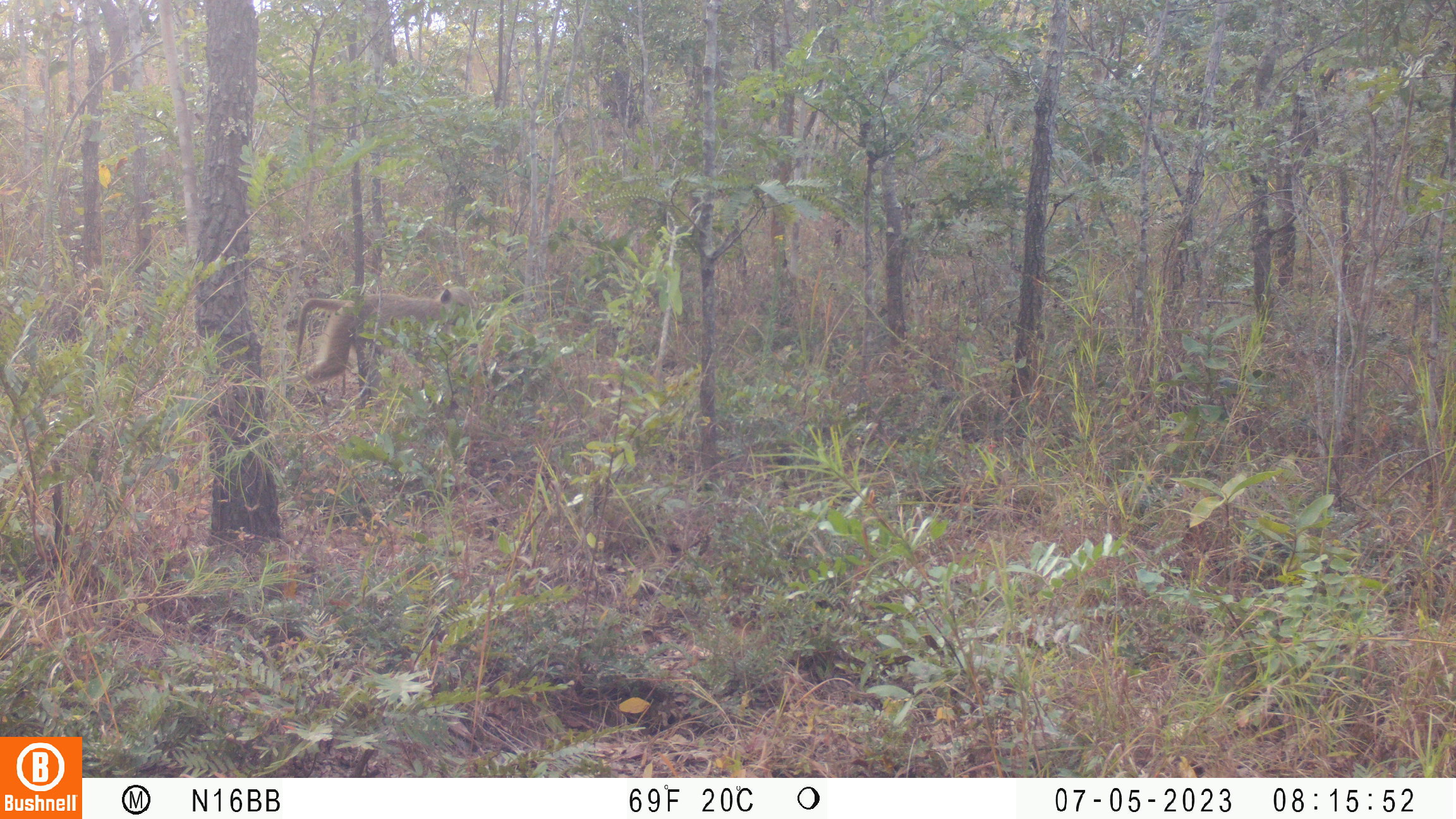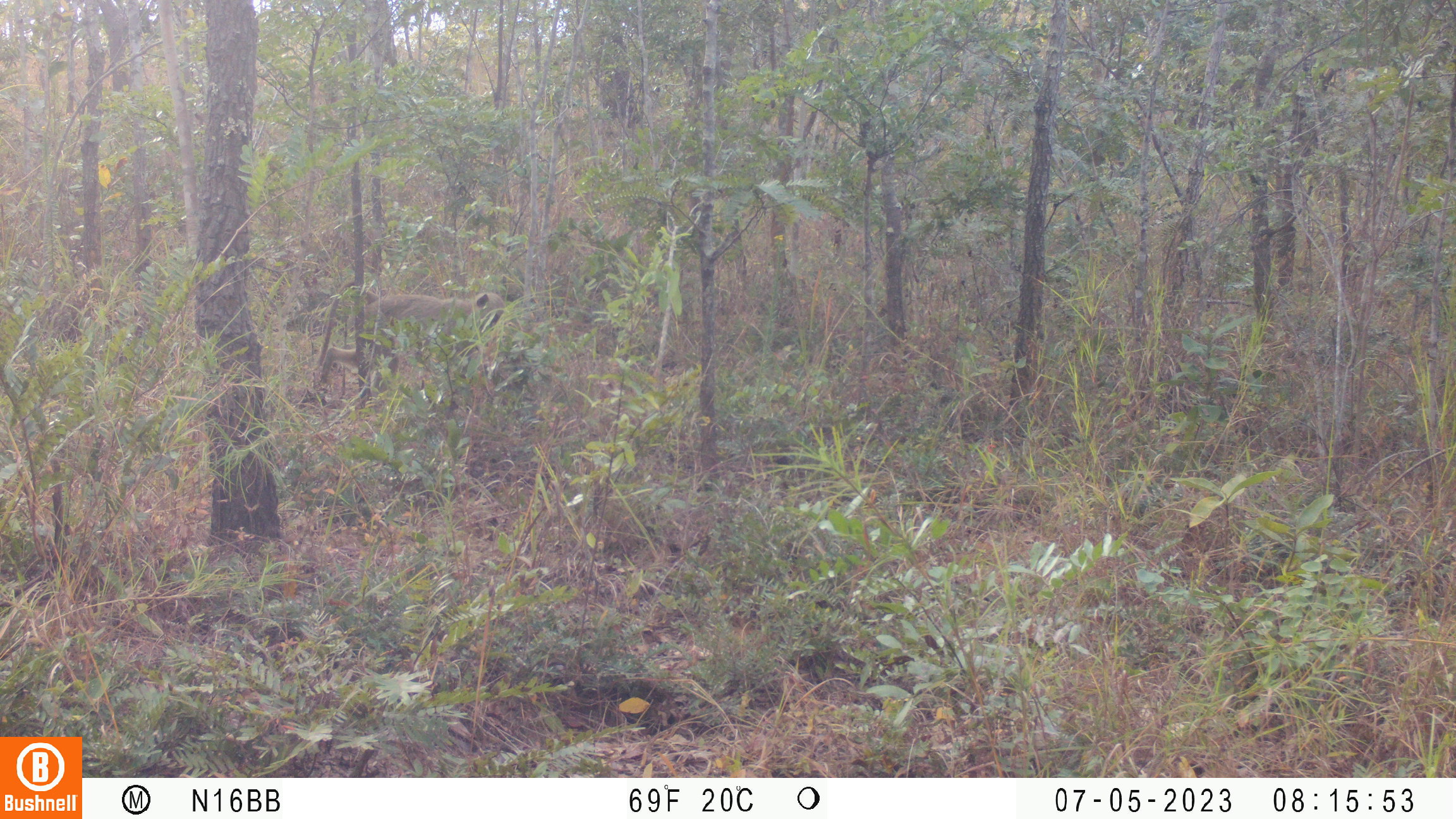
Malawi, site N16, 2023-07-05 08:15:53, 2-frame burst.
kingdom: Animalia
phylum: Chordata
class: Mammalia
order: Primates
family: Cercopithecidae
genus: Papio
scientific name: Papio cynocephalus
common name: yellow baboon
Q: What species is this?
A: Yellow baboon (Papio cynocephalus).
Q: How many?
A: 1.